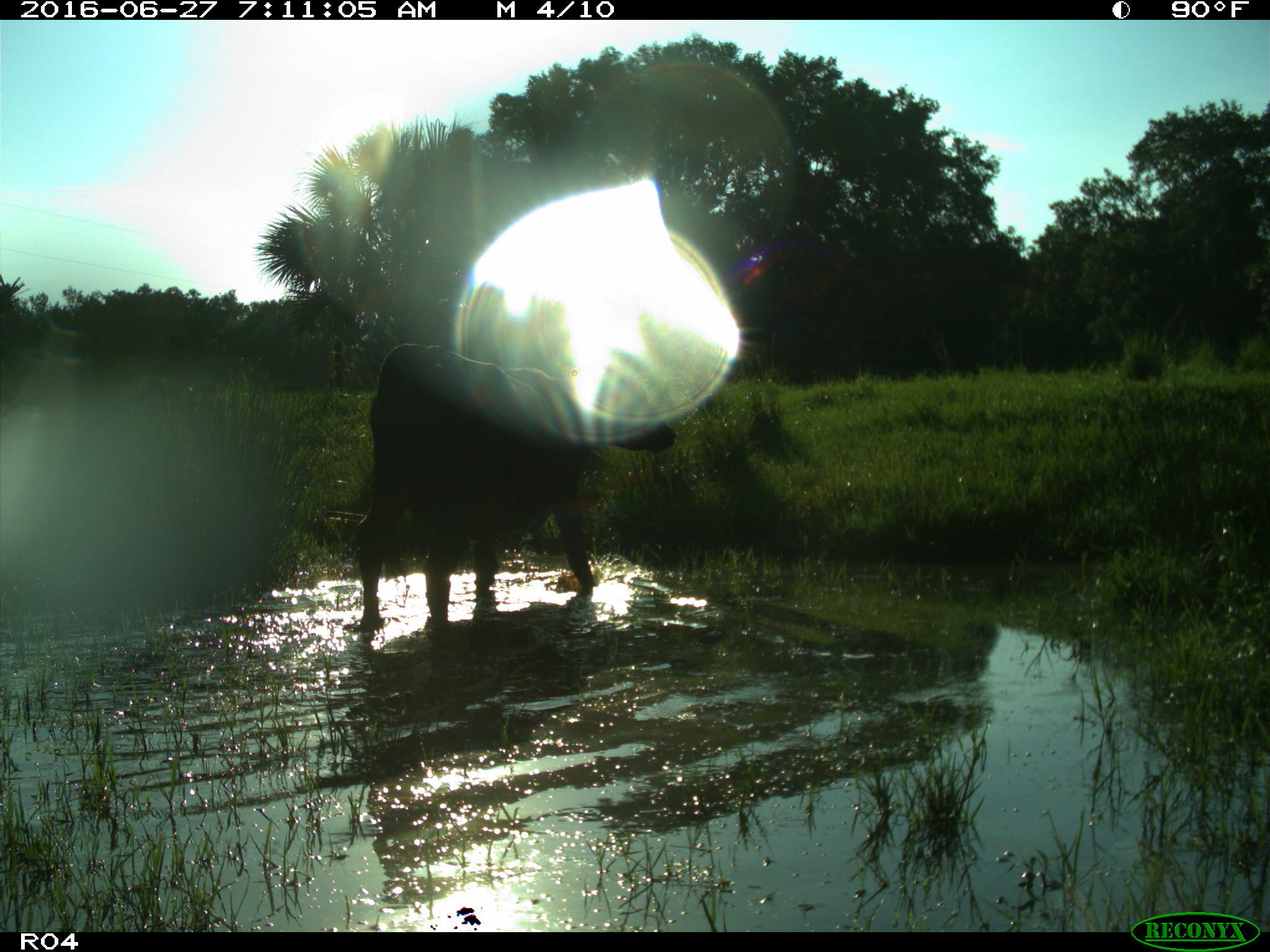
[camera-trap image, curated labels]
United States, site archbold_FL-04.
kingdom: Animalia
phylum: Chordata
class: Mammalia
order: Artiodactyla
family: Bovidae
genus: Bos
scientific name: Bos taurus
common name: domestic cow